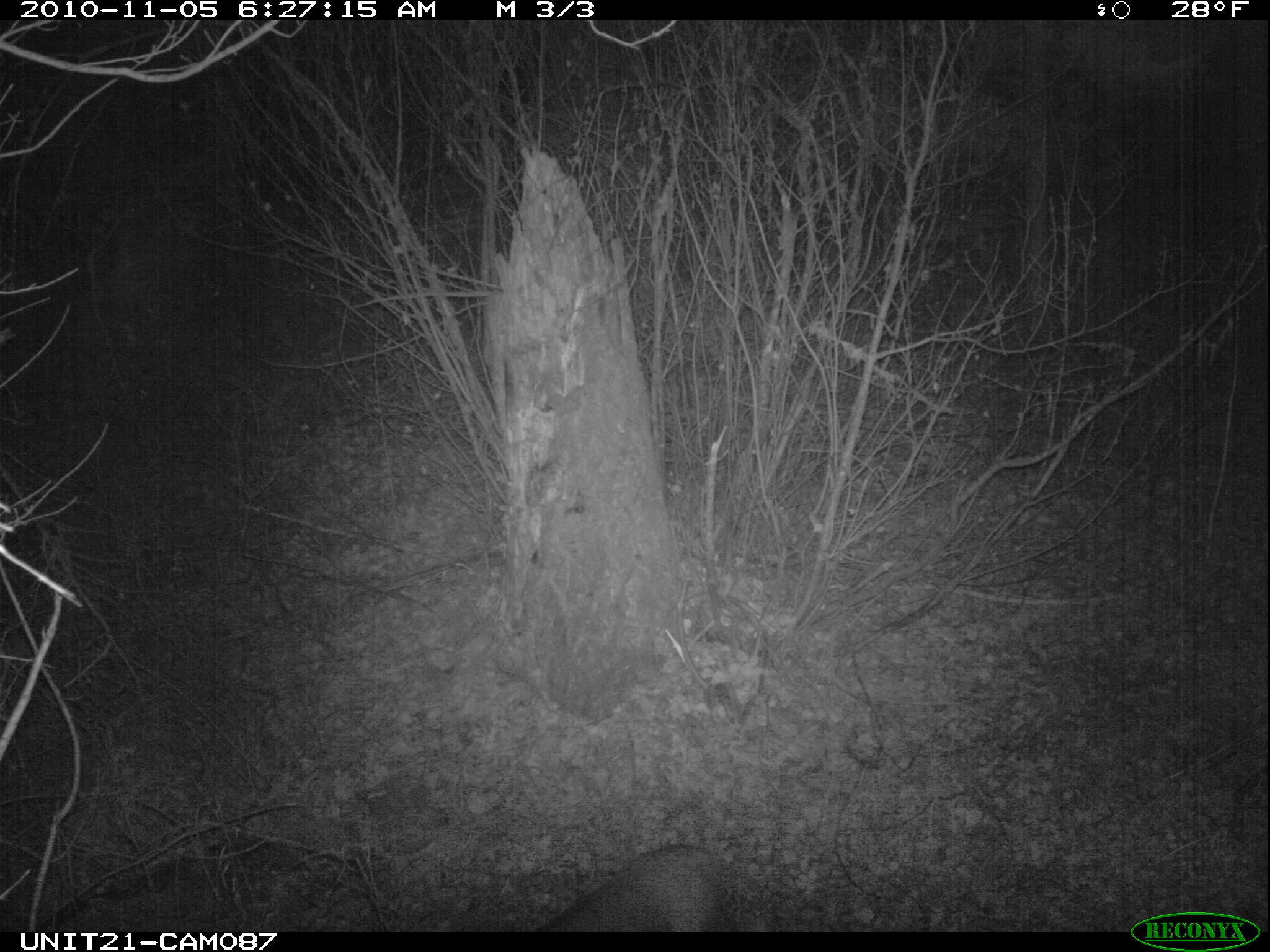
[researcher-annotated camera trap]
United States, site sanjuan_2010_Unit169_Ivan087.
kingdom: Animalia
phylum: Chordata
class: Mammalia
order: Artiodactyla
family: Cervidae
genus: Odocoileus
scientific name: Odocoileus hemionus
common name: mule deer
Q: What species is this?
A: Odocoileus hemionus (mule deer).